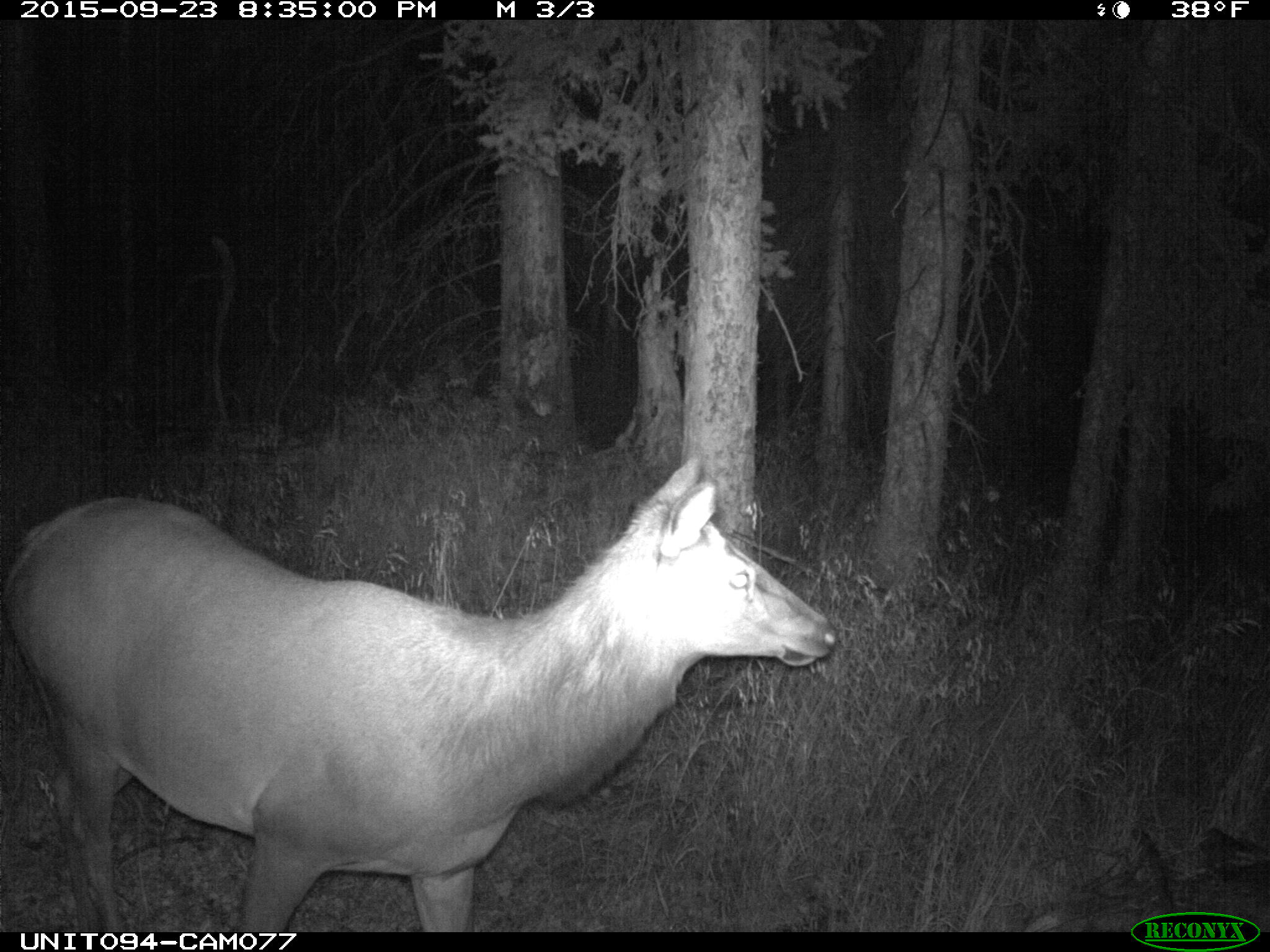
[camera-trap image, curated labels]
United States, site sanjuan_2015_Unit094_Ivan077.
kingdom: Animalia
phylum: Chordata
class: Mammalia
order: Artiodactyla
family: Cervidae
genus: Cervus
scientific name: Cervus elaphus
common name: red deer